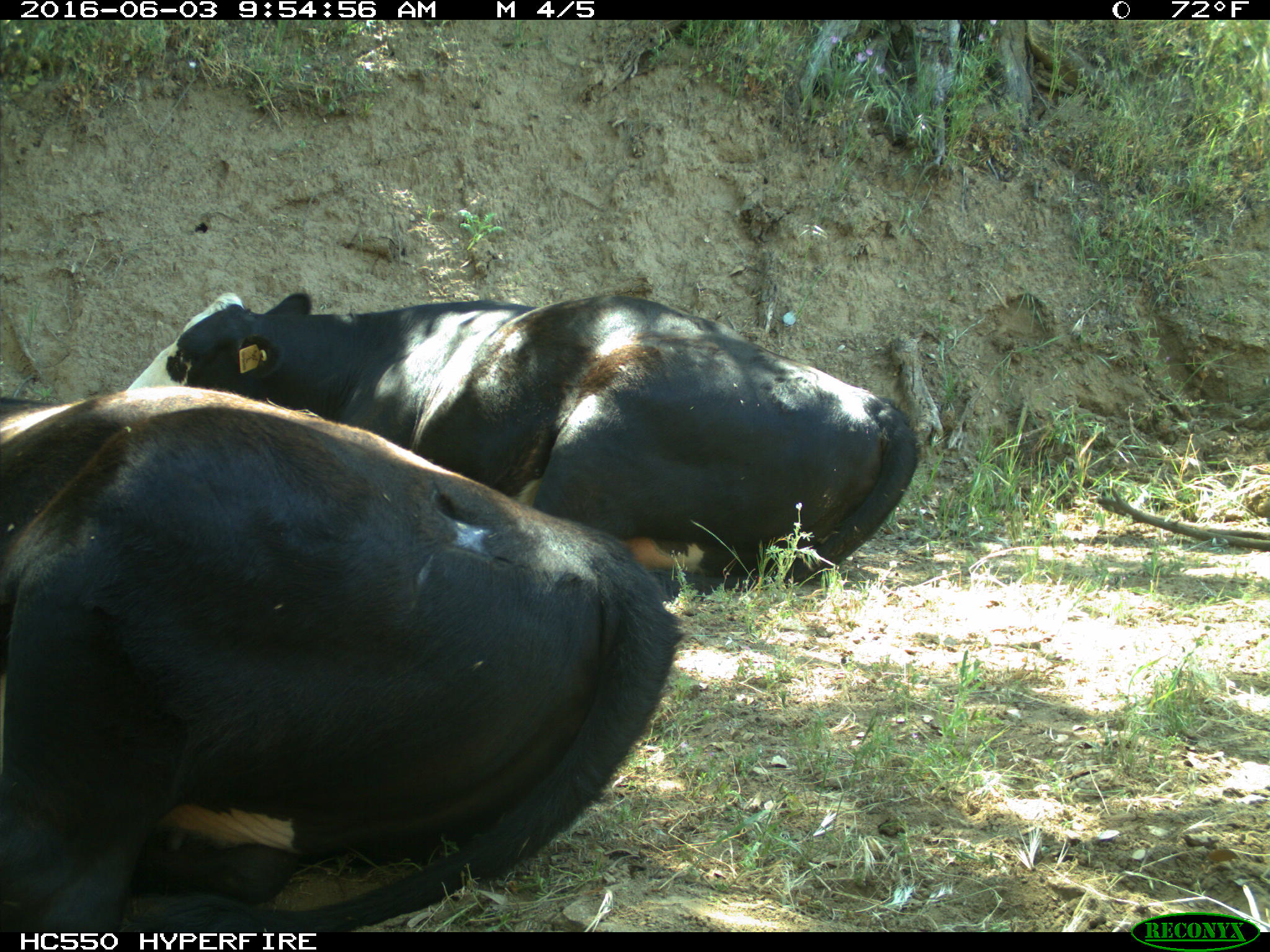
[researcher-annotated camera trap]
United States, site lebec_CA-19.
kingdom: Animalia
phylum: Chordata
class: Mammalia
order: Artiodactyla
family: Bovidae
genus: Bos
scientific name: Bos taurus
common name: domestic cow